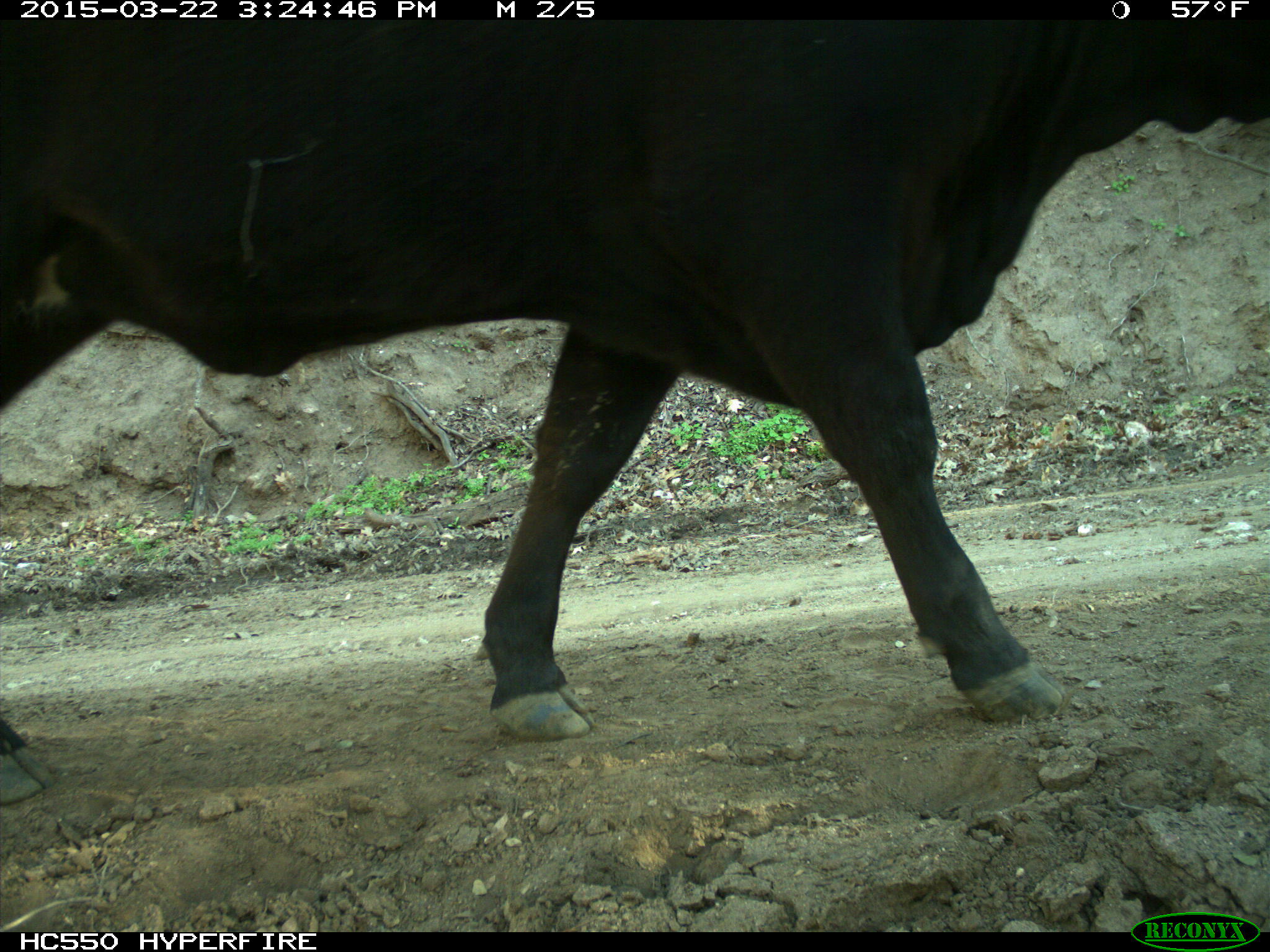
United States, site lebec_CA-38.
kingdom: Animalia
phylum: Chordata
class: Mammalia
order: Artiodactyla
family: Bovidae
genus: Bos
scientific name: Bos taurus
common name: domestic cow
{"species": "Bos taurus (domestic cow)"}